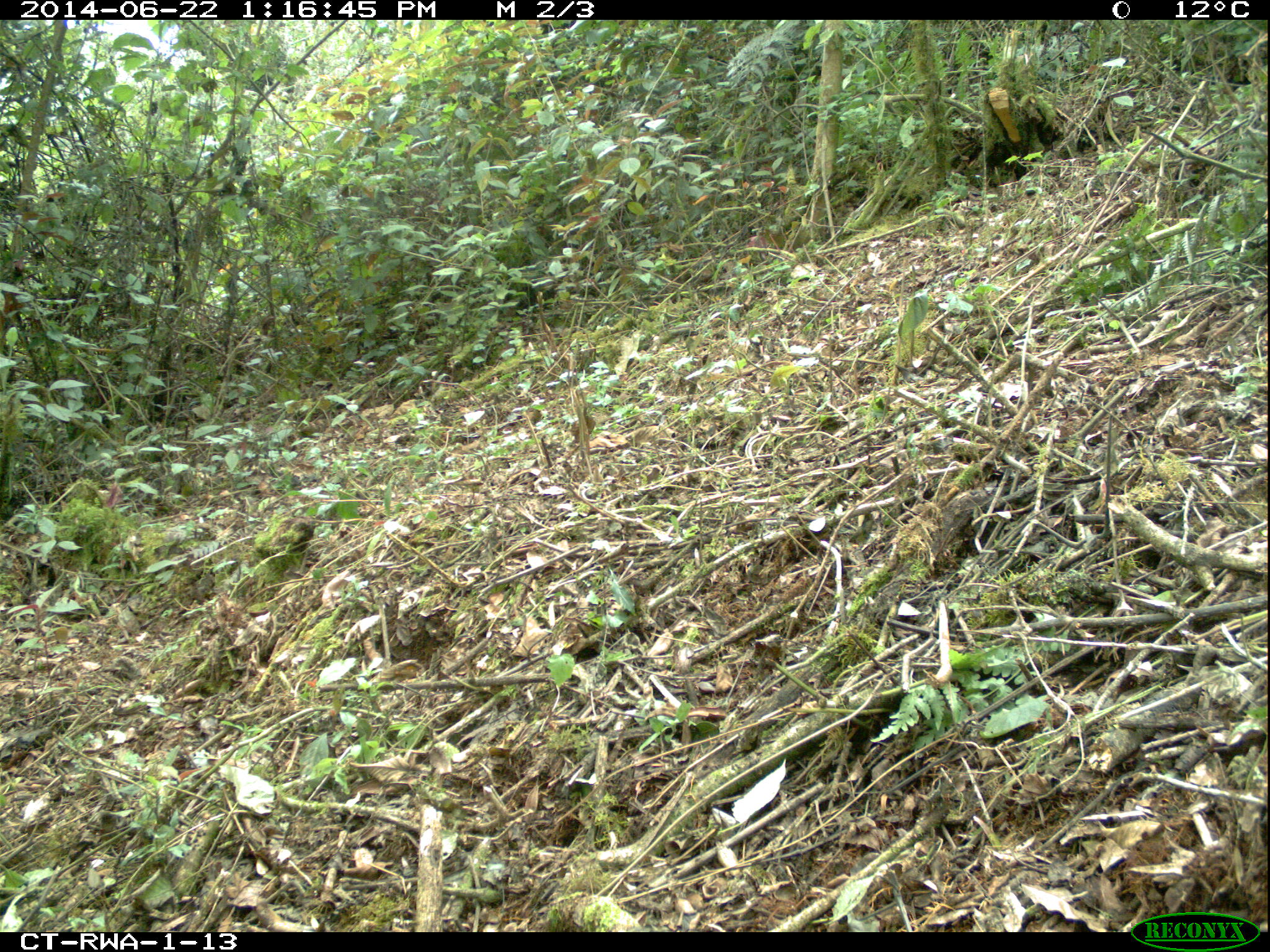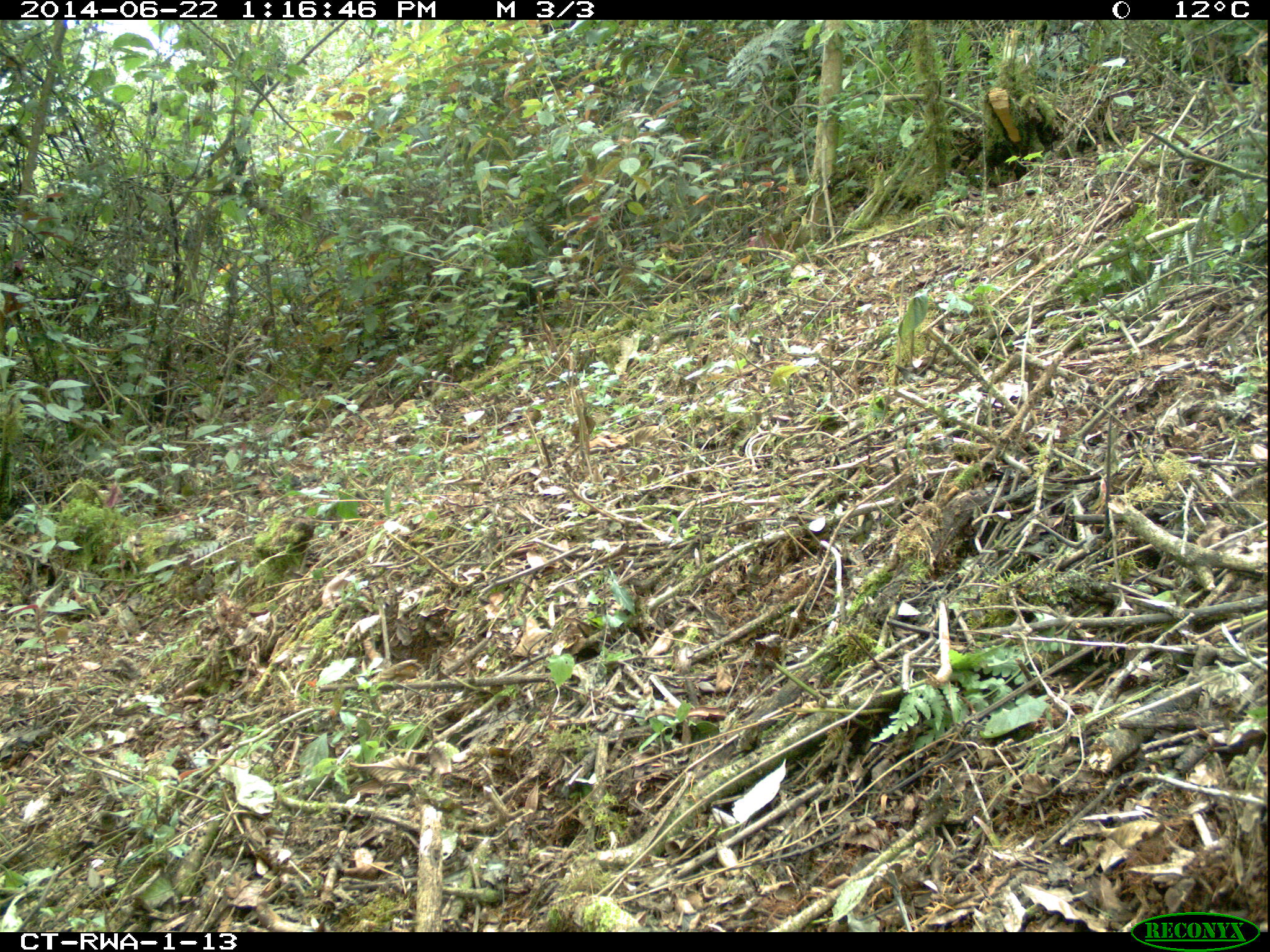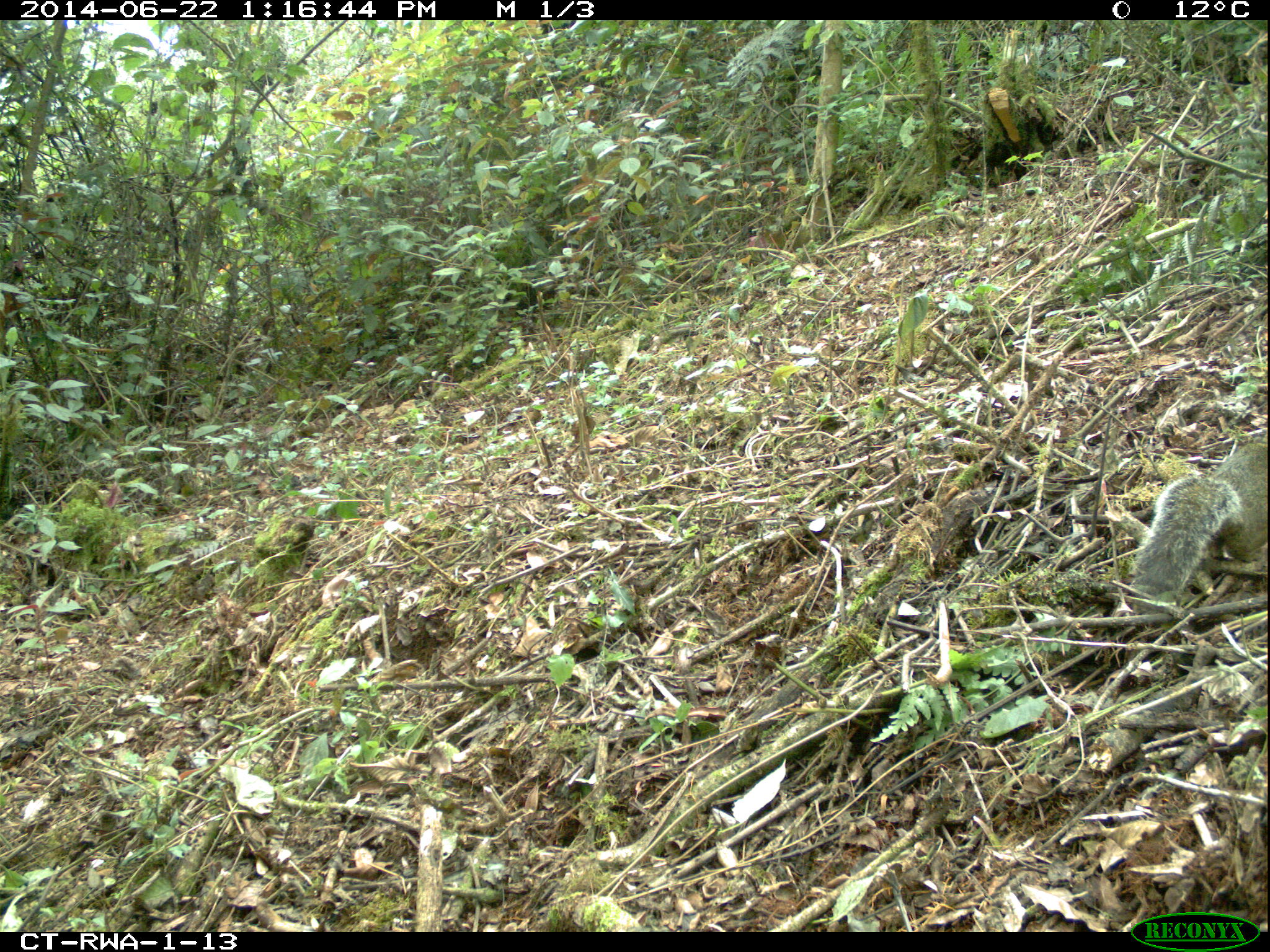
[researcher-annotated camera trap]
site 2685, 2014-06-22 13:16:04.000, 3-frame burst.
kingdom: Animalia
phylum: Chordata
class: Mammalia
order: Rodentia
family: Sciuridae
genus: Funisciurus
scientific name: Funisciurus carruthersi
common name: carruther's mountain squirrel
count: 1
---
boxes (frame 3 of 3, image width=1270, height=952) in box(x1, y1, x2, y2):
funisciurus carruthersi: box(1131, 438, 1266, 617)